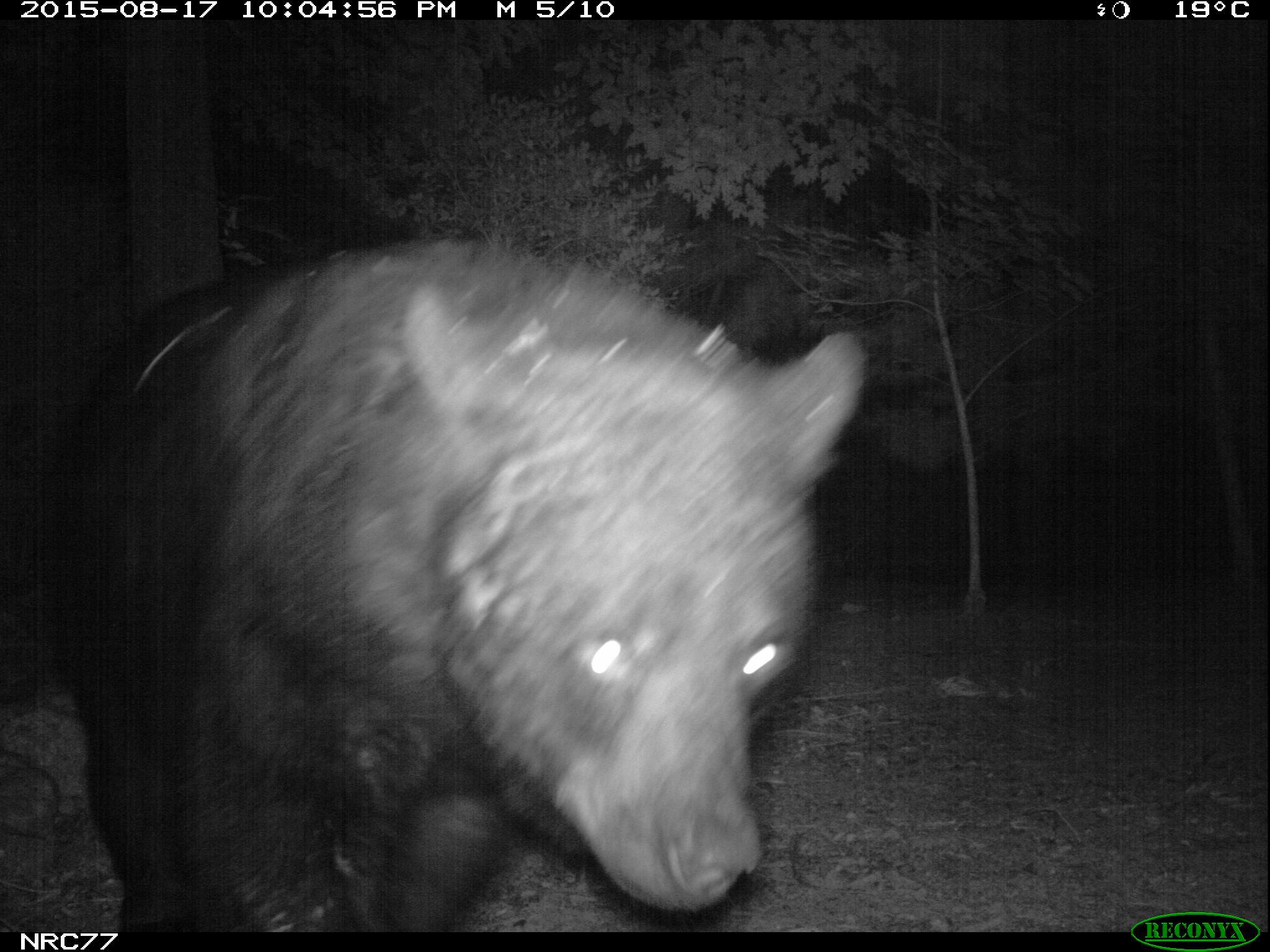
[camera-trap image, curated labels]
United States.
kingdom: Animalia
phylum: Chordata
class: Mammalia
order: Carnivora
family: Ursidae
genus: Ursus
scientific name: Ursus americanus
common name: american black bear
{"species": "American Black Bear (Ursus americanus)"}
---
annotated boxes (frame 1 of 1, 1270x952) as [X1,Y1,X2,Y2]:
American Black Bear: [92,206,890,927]